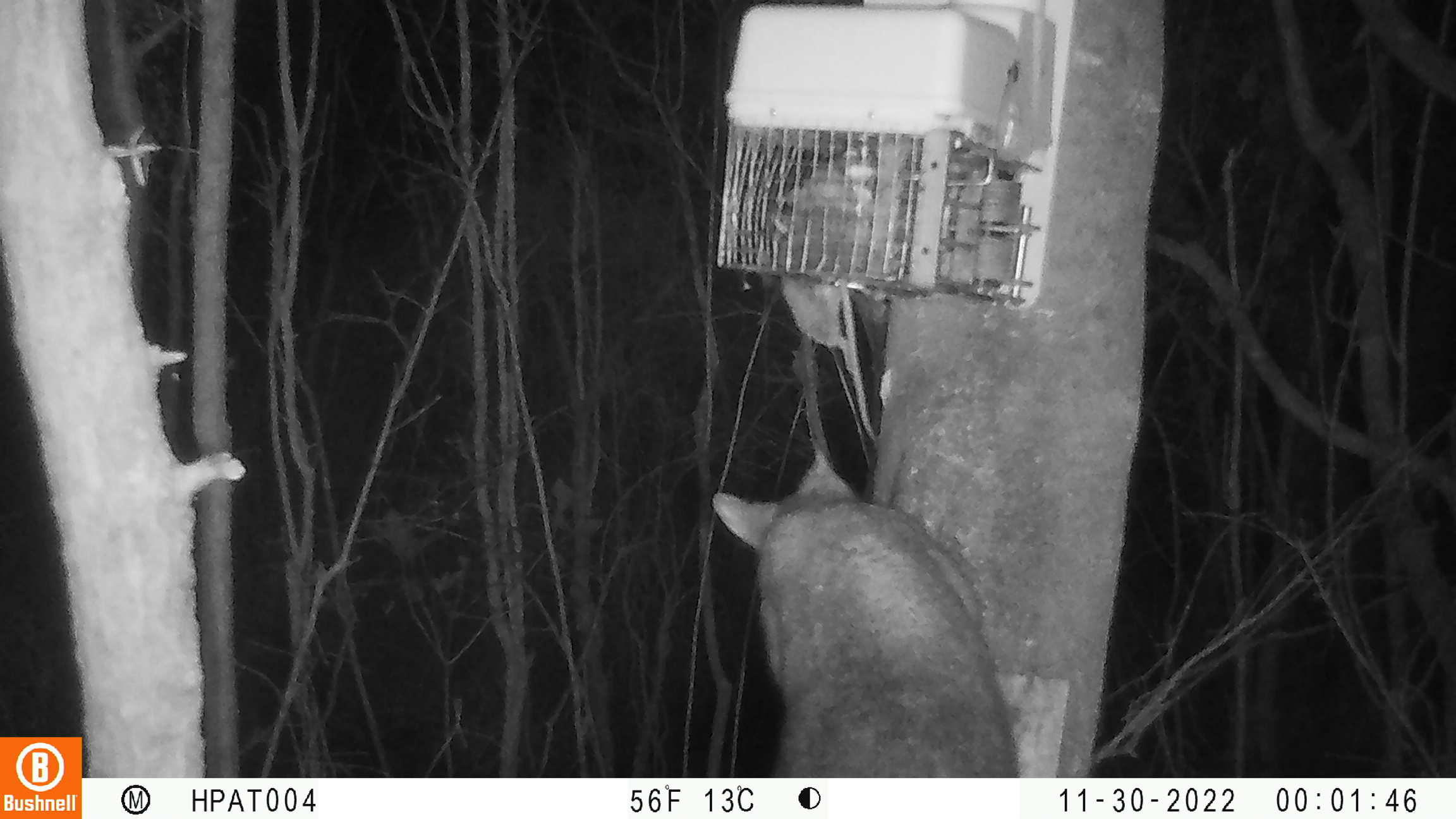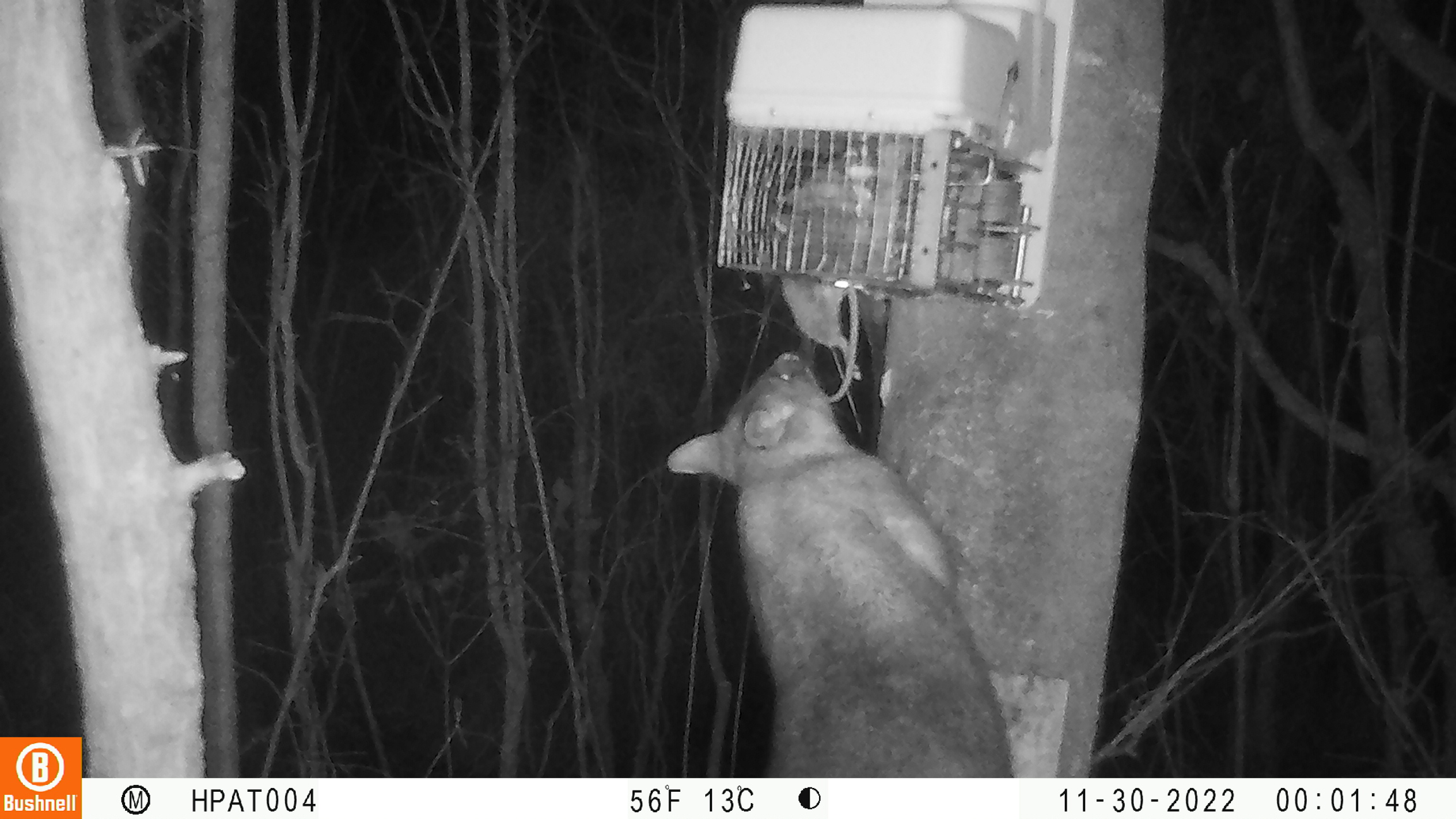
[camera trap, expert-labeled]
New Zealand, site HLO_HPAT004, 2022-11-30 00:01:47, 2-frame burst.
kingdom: Animalia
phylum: Chordata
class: Mammalia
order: Diprotodontia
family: Phalangeridae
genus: Trichosurus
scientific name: Trichosurus vulpecula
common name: common brushtail possum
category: possum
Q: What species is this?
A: Possum (common brushtail possum) (Trichosurus vulpecula).